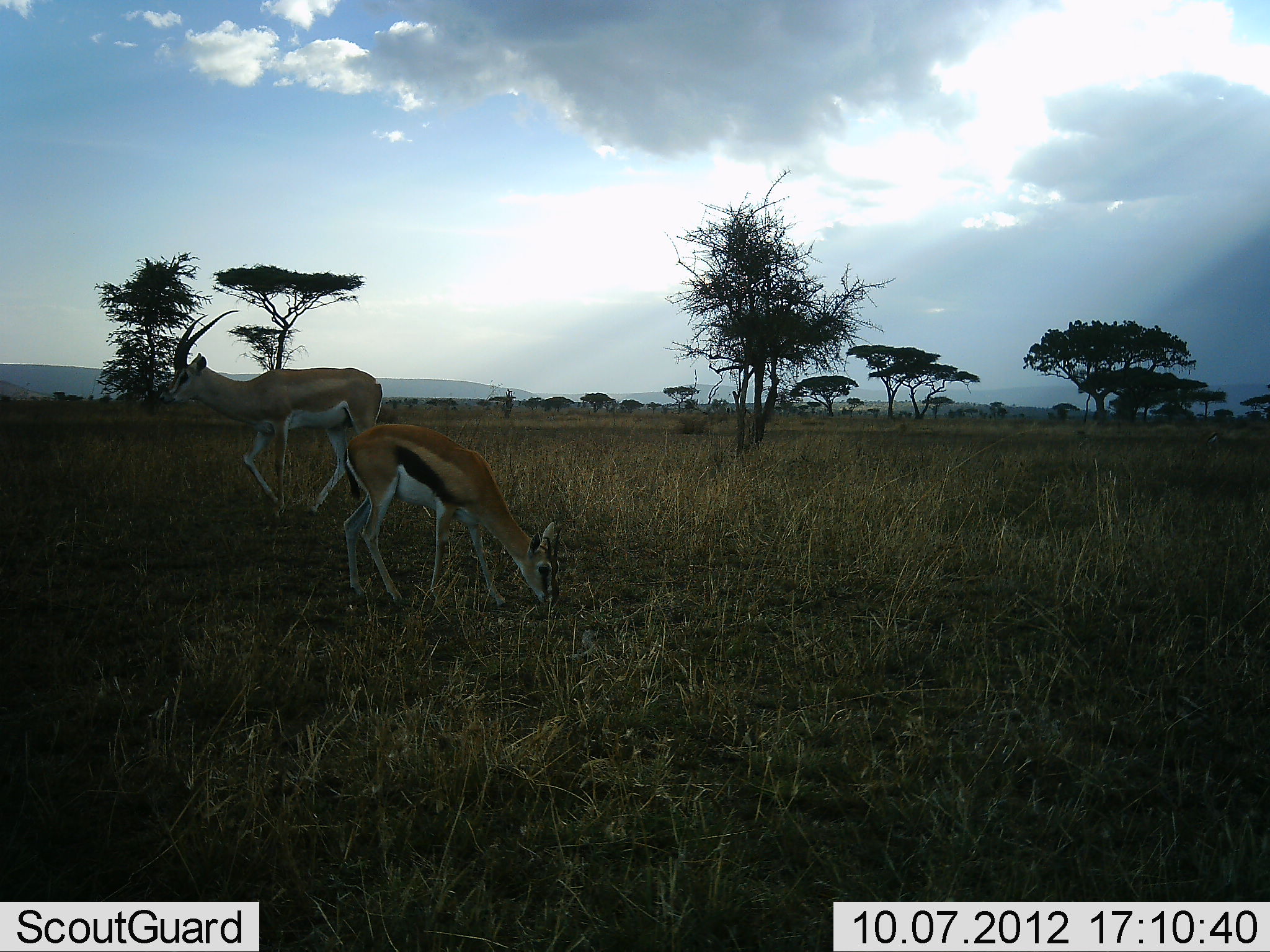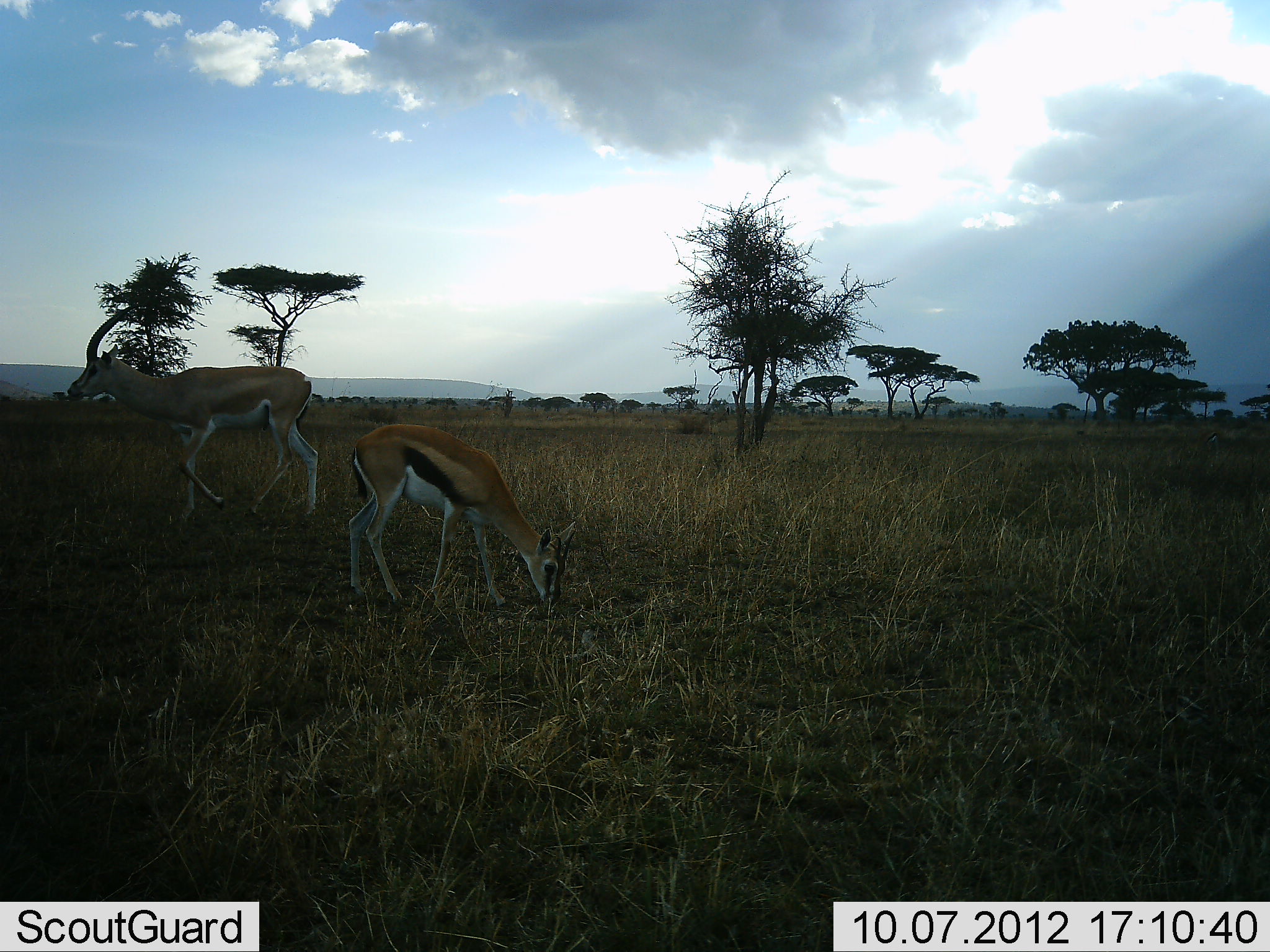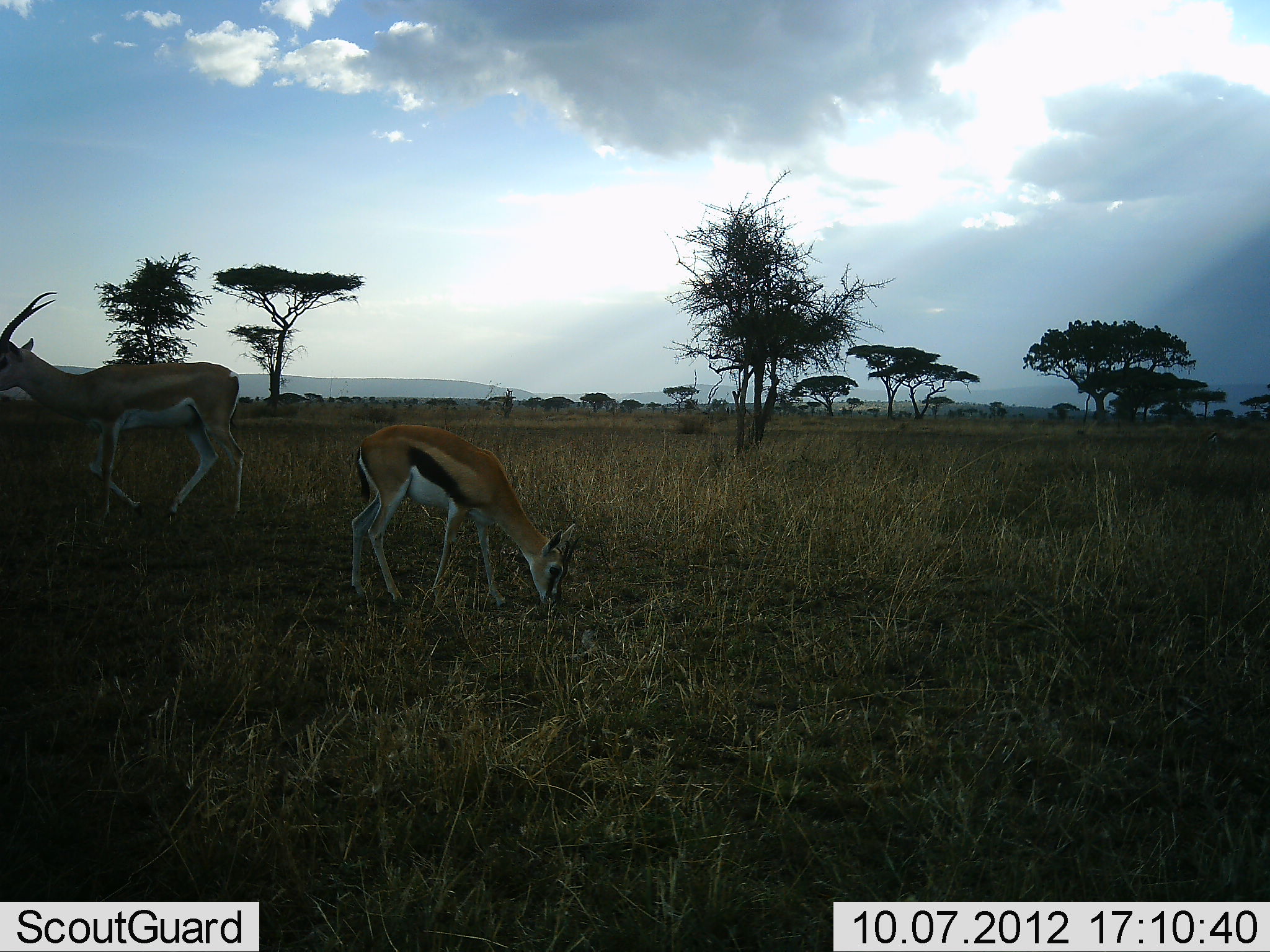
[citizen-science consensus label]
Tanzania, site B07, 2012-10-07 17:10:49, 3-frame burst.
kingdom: Animalia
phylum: Chordata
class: Mammalia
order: Artiodactyla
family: Bovidae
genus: Nanger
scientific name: Nanger granti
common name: grant's gazelle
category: gazellegrants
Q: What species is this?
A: Gazellegrants (grant's gazelle) (Nanger granti).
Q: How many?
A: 1.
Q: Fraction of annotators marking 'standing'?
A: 0%.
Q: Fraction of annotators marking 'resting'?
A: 0%.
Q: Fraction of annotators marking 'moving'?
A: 91%.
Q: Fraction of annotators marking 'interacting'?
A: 0%.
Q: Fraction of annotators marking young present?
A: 0%.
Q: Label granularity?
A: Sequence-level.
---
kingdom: Animalia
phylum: Chordata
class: Mammalia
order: Artiodactyla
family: Bovidae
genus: Eudorcas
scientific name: Eudorcas thomsonii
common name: thomson's gazelle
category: gazellethomsons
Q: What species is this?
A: Gazellethomsons (thomson's gazelle) (Eudorcas thomsonii).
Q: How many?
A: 1.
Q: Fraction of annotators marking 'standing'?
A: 21%.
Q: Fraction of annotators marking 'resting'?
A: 0%.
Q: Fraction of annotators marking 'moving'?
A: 26%.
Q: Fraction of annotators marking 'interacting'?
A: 0%.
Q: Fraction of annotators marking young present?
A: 0%.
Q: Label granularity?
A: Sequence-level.